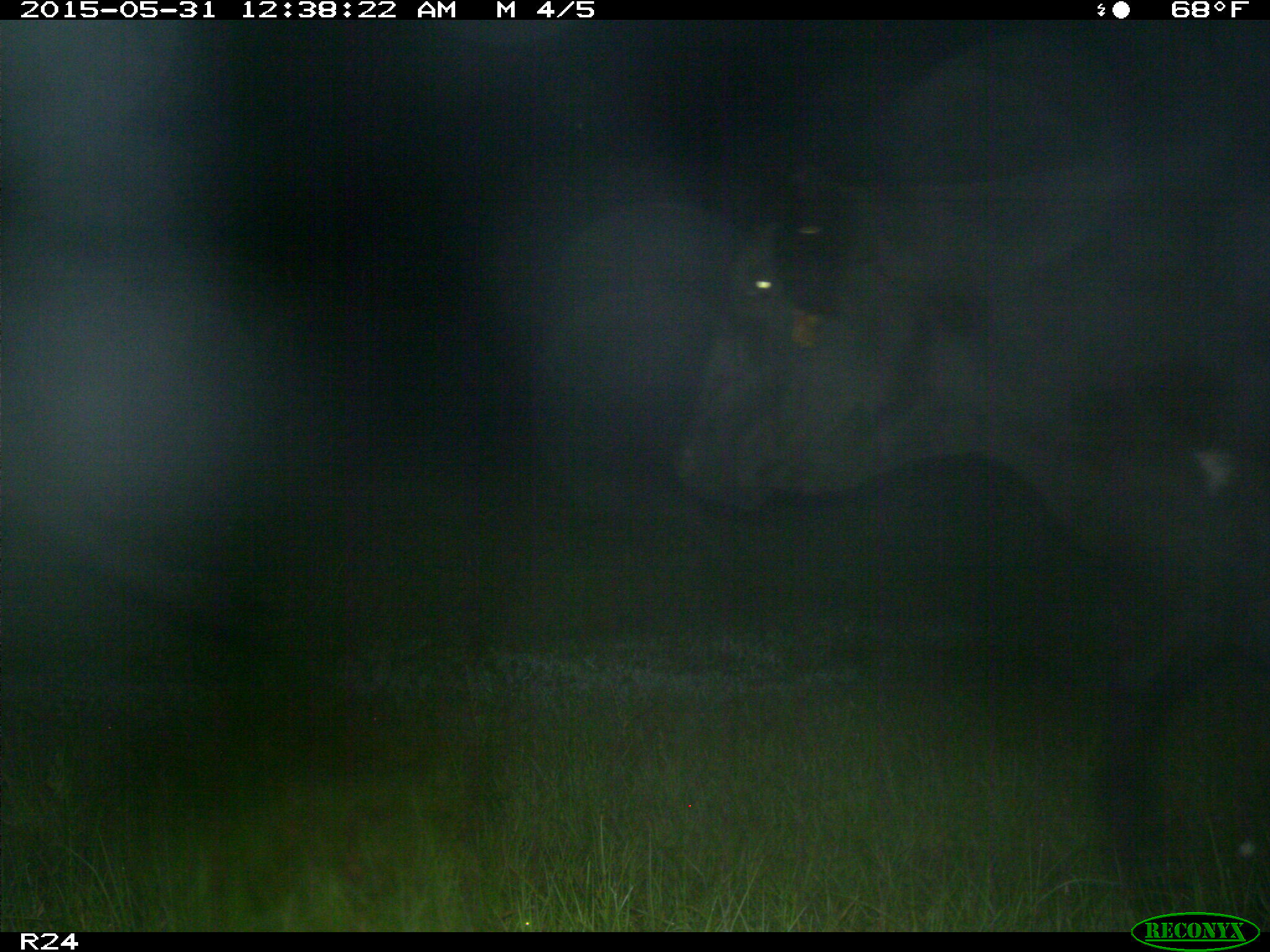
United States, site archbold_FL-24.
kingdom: Animalia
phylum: Chordata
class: Mammalia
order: Artiodactyla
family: Bovidae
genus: Bos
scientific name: Bos taurus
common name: domestic cow